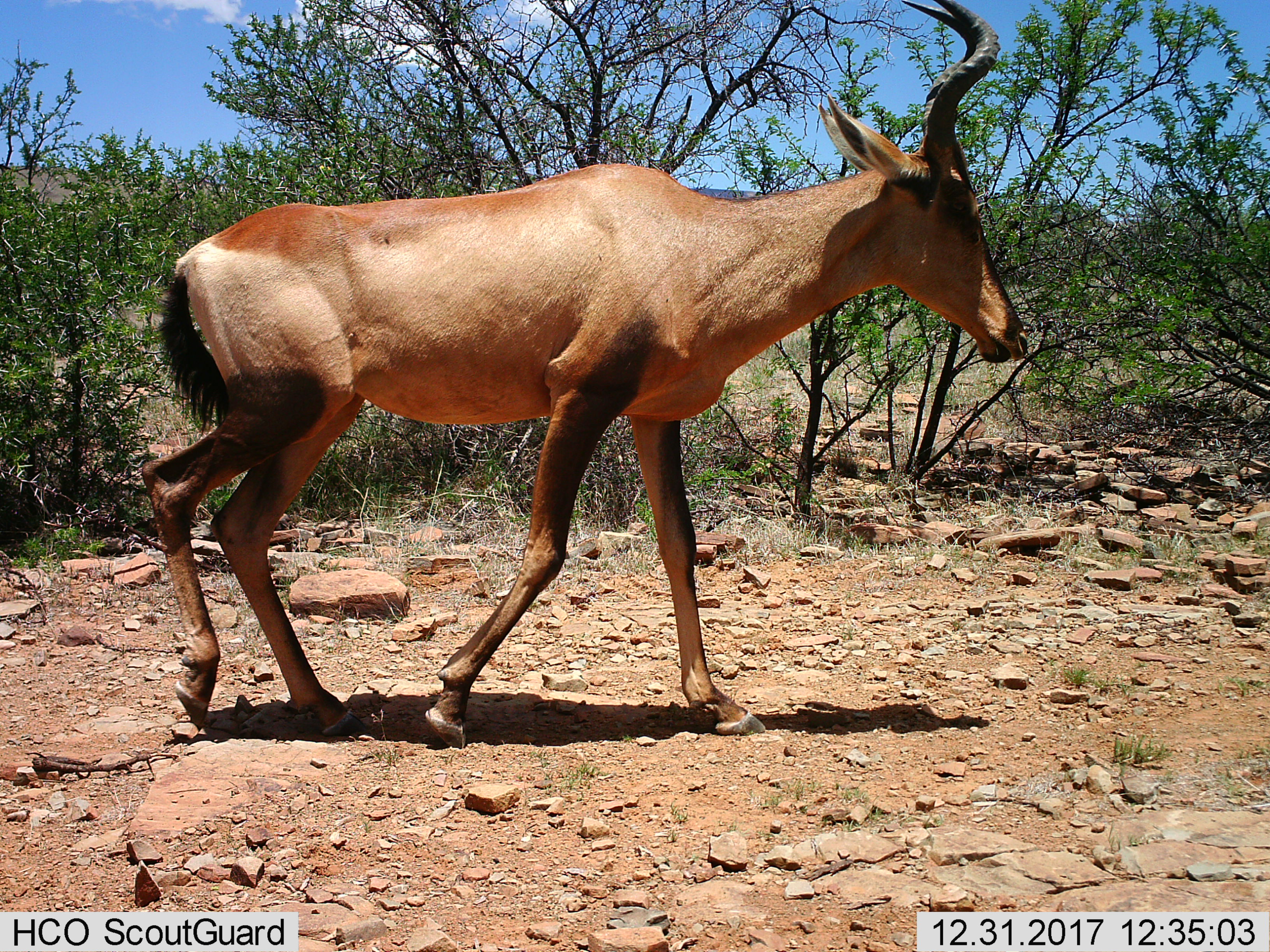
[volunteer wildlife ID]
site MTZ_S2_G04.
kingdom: Animalia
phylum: Chordata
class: Mammalia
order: Artiodactyla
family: Bovidae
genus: Alcelaphus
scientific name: Alcelaphus buselaphus caama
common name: red hartebeest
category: hartebeestred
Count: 1.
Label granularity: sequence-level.